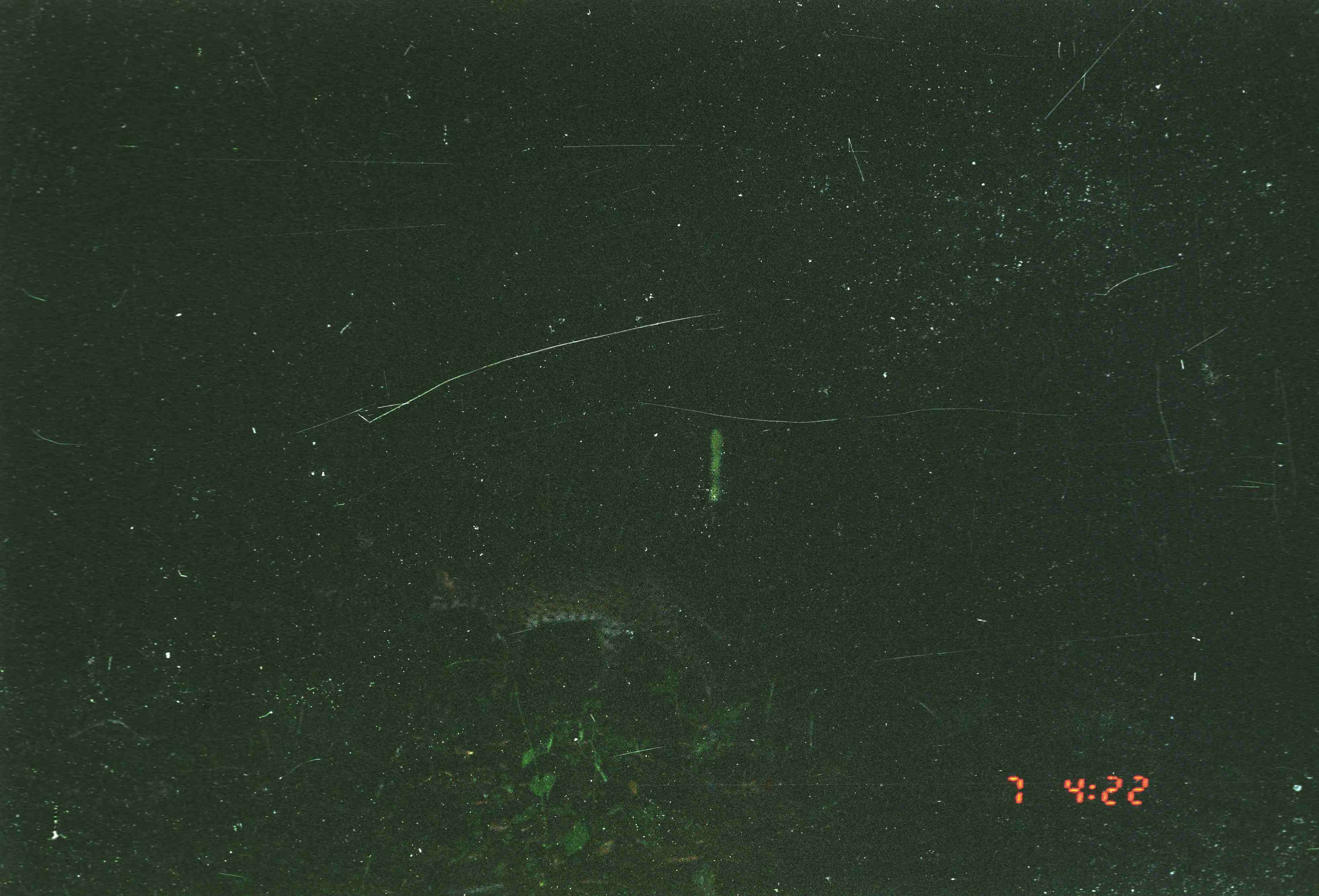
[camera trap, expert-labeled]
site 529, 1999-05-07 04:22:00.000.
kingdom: Animalia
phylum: Chordata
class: Mammalia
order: Carnivora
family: Felidae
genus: Prionailurus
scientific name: Prionailurus bengalensis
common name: mainland leopard cat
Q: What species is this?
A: Prionailurus bengalensis (mainland leopard cat).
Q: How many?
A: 1.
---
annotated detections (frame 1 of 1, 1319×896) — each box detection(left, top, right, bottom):
prionailurus bengalensis: detection(425, 565, 733, 701)